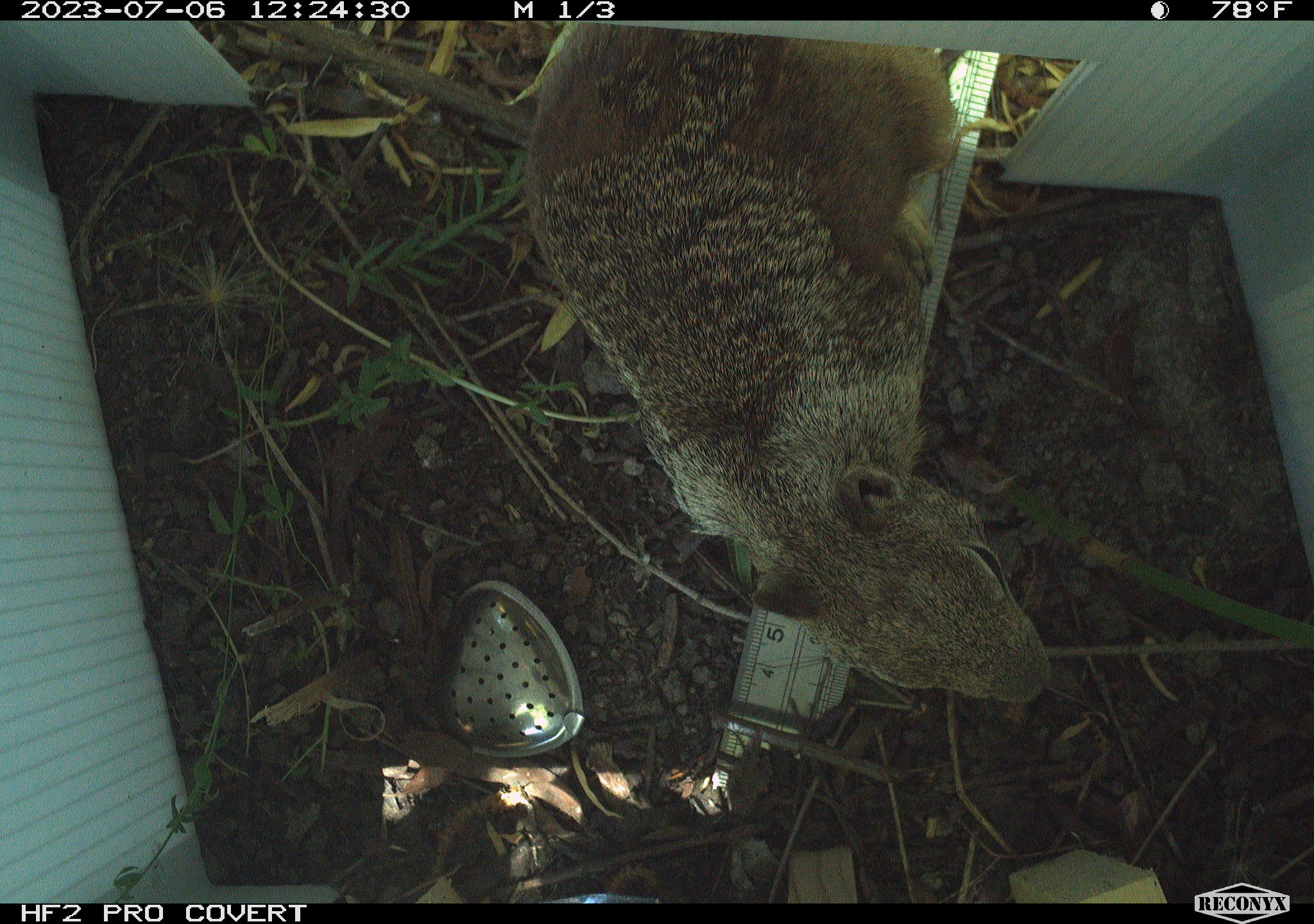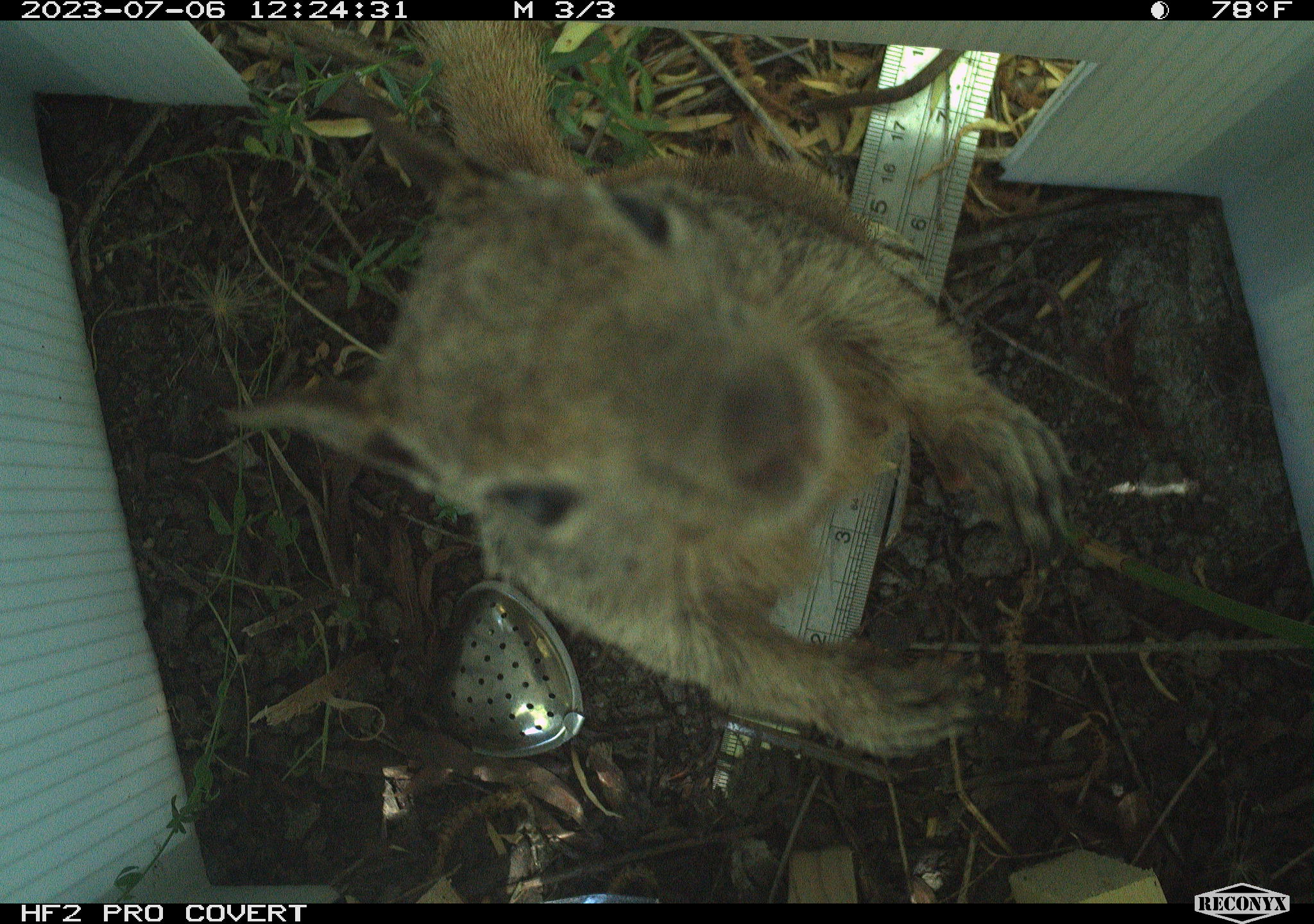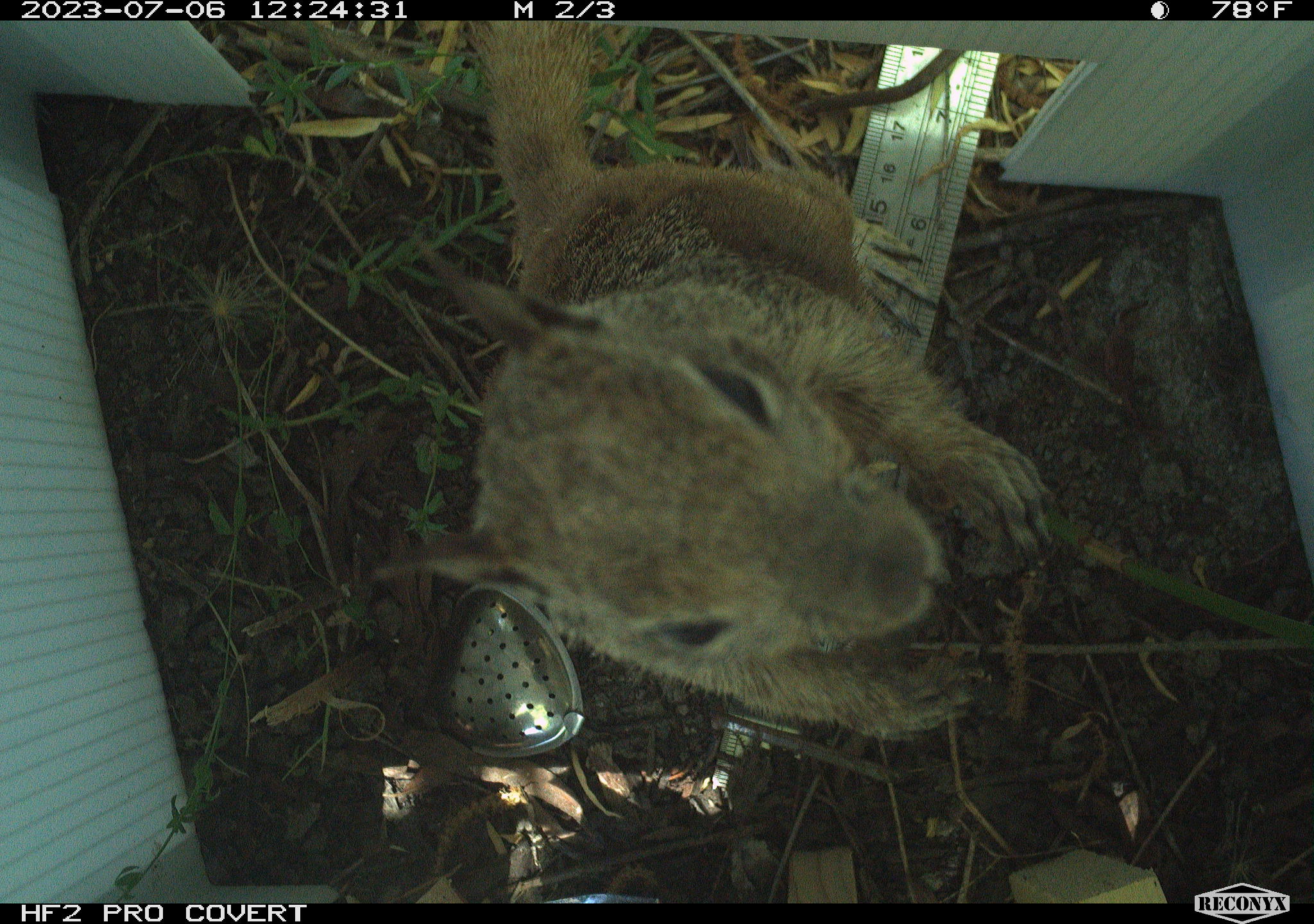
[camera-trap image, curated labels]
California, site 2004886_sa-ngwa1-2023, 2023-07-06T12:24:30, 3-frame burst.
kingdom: Animalia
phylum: Chordata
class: Mammalia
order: Rodentia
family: Sciuridae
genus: Otospermophilus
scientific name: Otospermophilus beecheyi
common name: california ground squirrel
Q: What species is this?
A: California ground squirrel (Otospermophilus beecheyi).